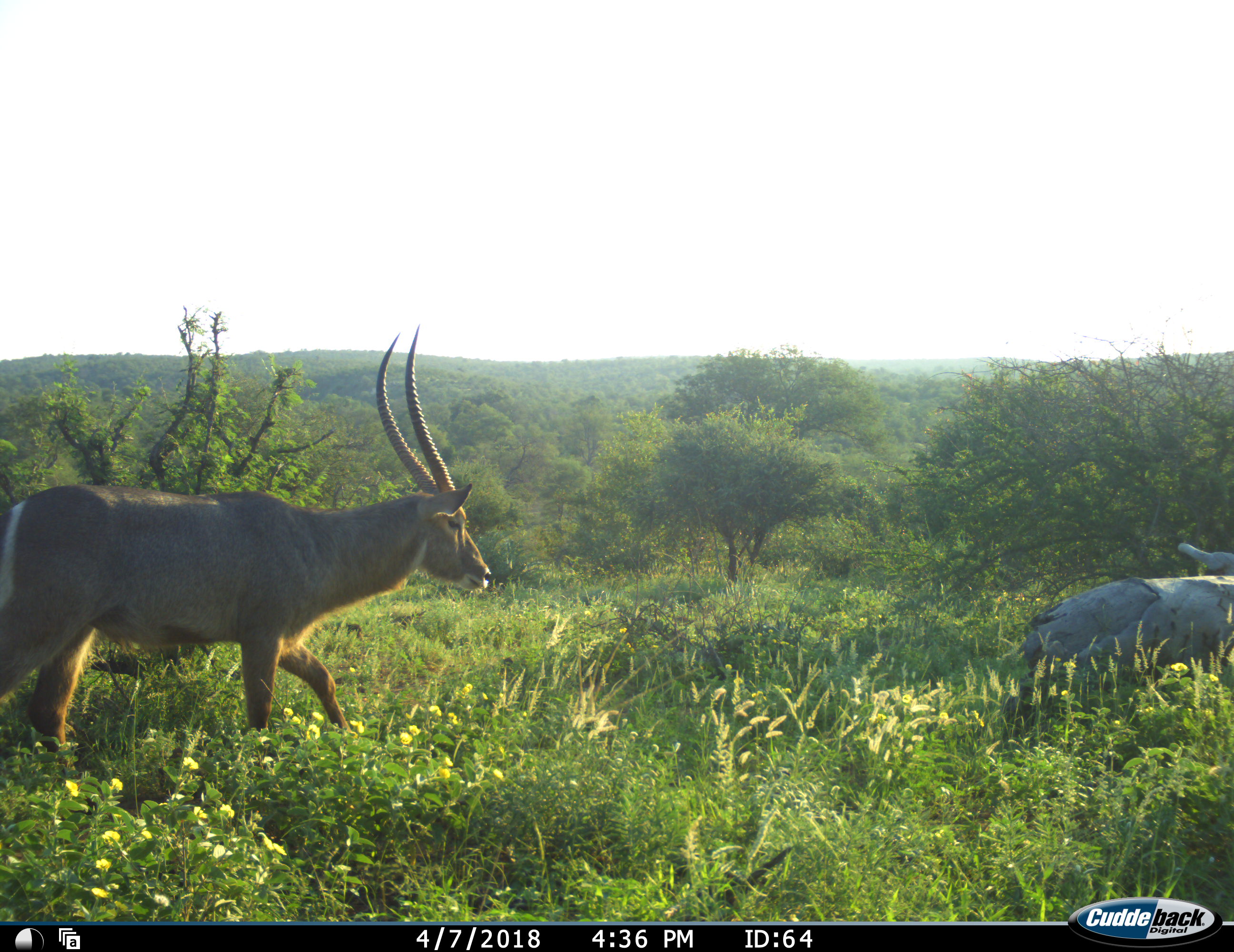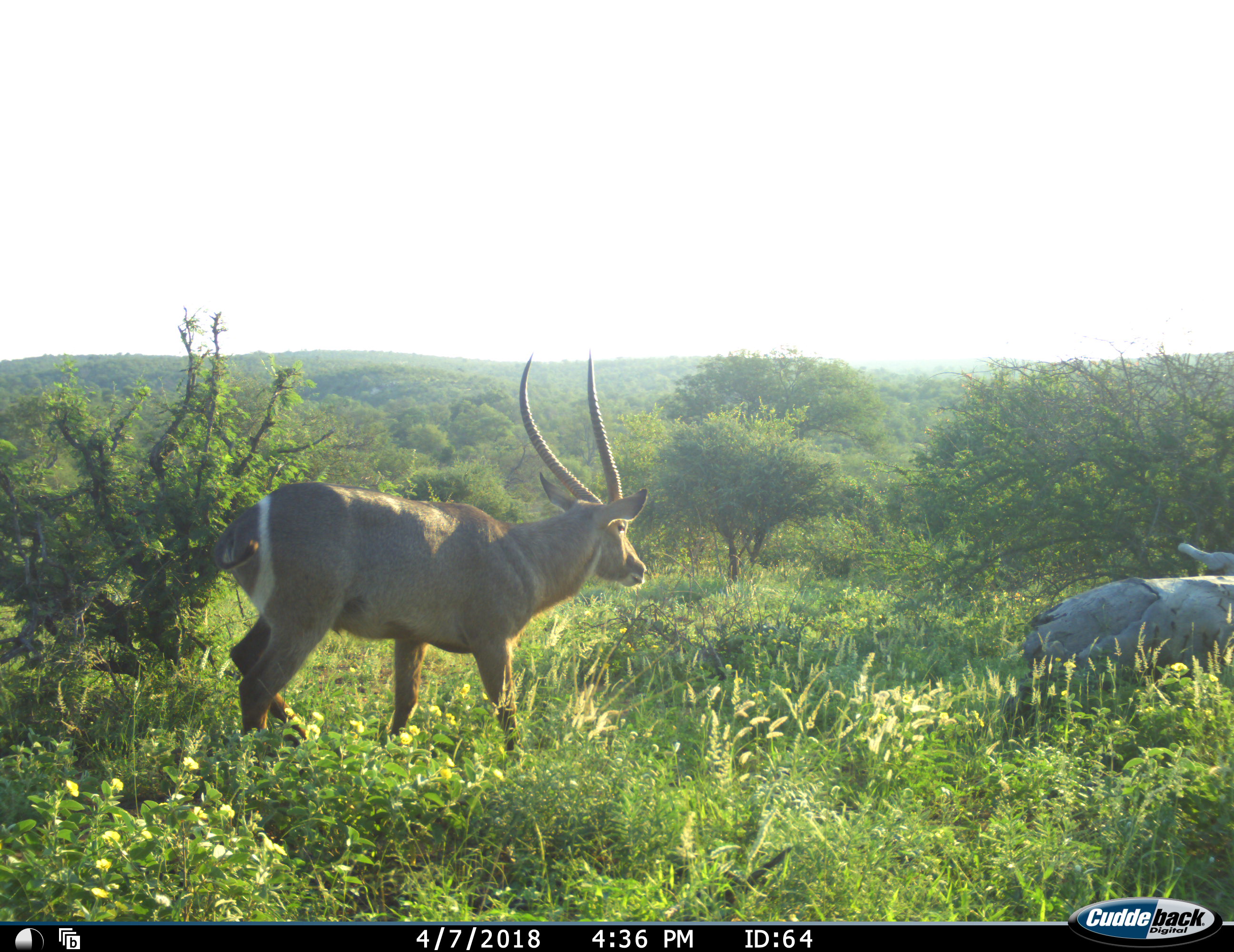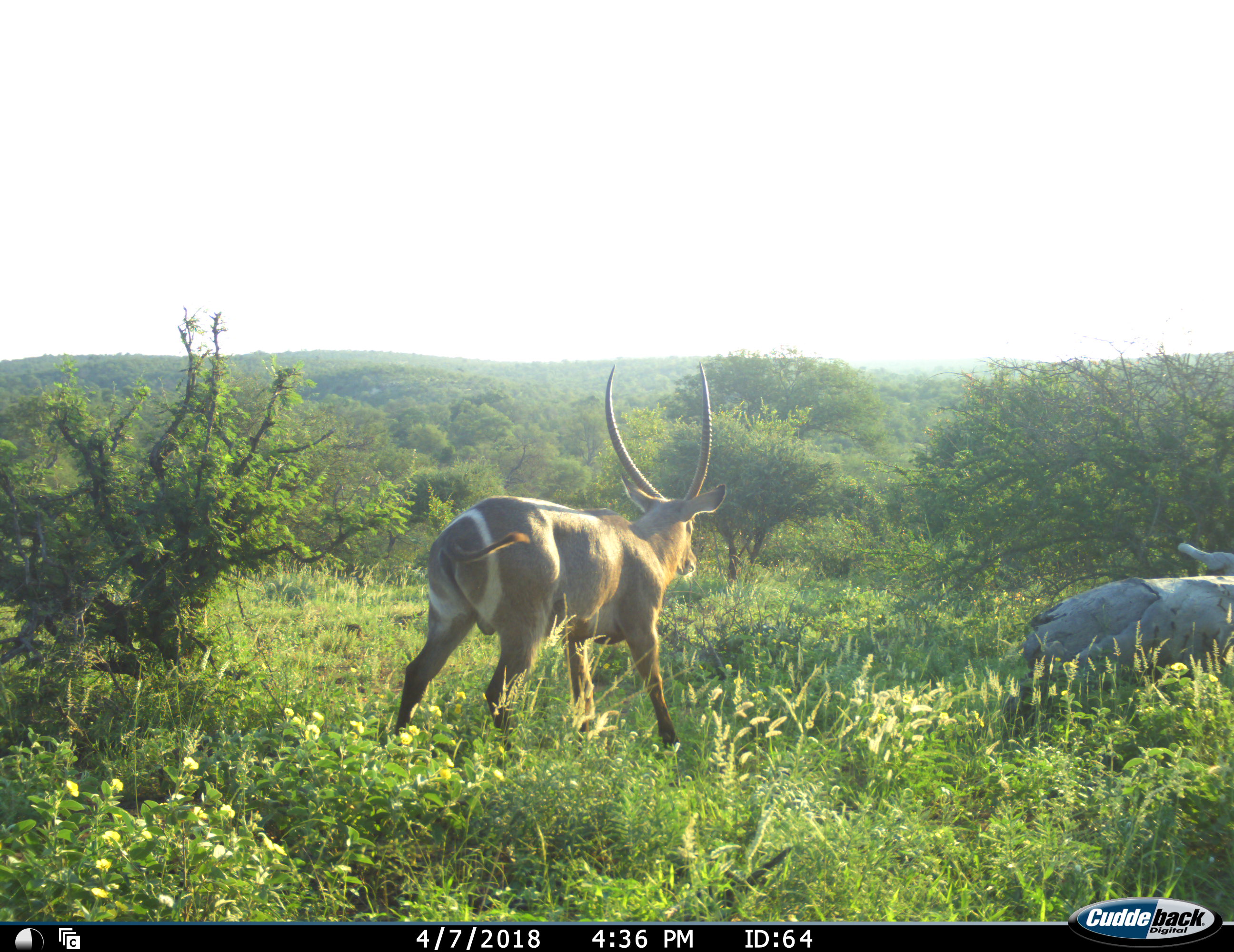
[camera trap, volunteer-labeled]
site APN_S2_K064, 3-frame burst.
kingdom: Animalia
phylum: Chordata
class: Mammalia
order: Artiodactyla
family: Bovidae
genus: Kobus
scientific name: Kobus ellipsiprymnus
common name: waterbuck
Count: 1.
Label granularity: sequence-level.